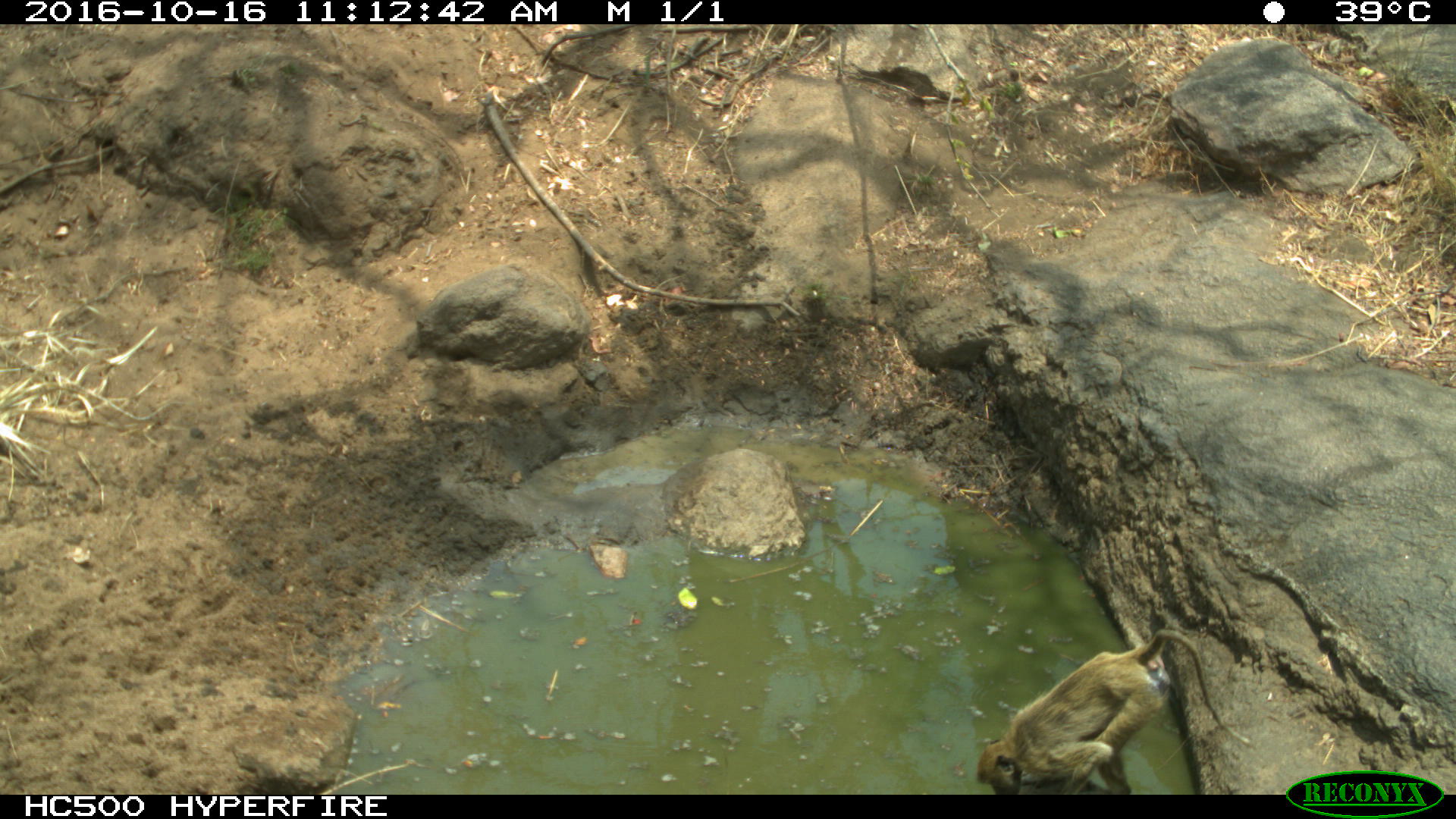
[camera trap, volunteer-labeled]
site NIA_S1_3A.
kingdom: Animalia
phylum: Chordata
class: Mammalia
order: Primates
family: Cercopithecidae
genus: Papio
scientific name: Papio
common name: baboon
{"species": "baboon (Papio)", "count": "1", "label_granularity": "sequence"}